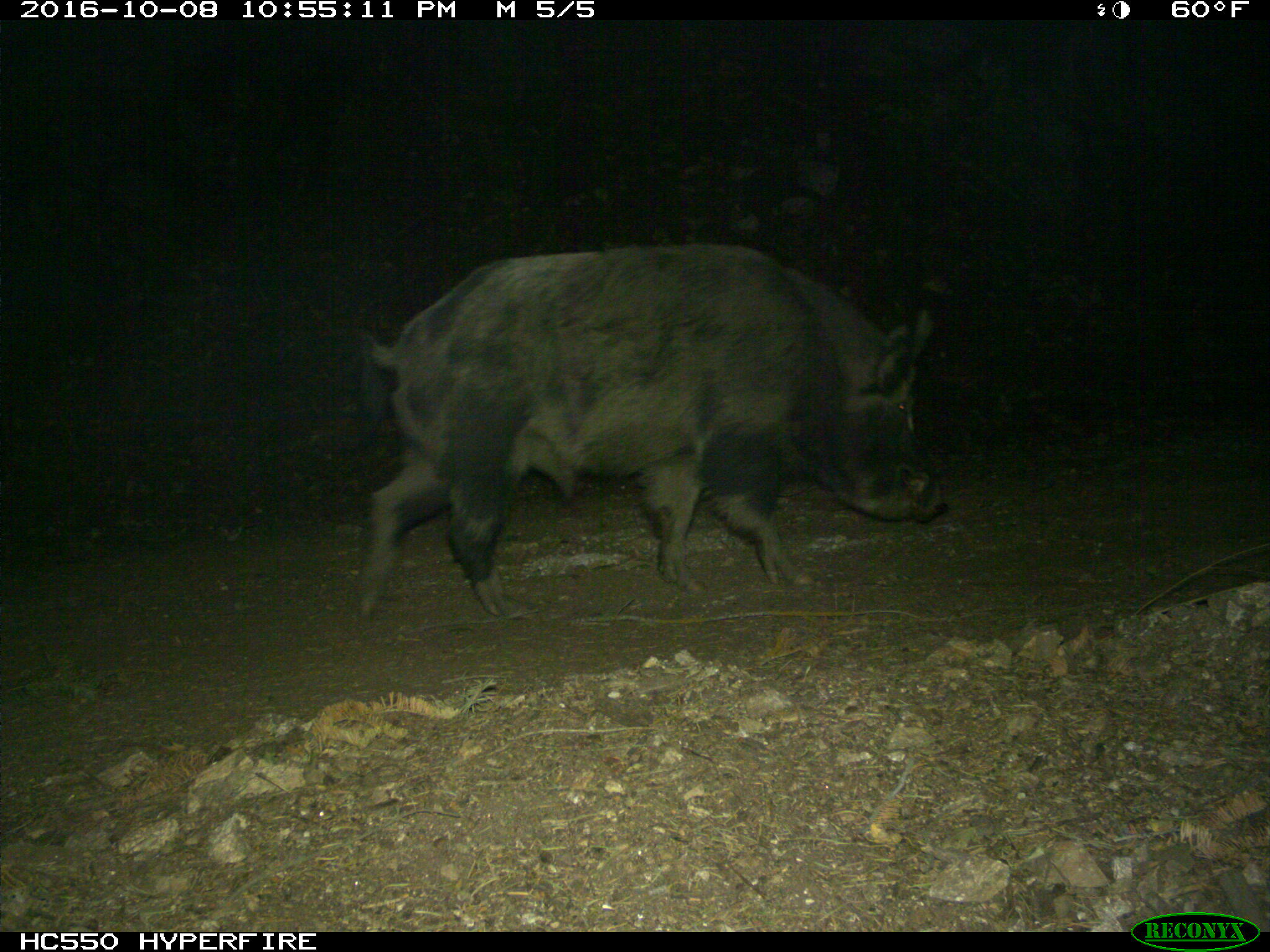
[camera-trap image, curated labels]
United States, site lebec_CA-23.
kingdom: Animalia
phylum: Chordata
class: Mammalia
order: Artiodactyla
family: Suidae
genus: Sus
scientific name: Sus scrofa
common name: wild boar